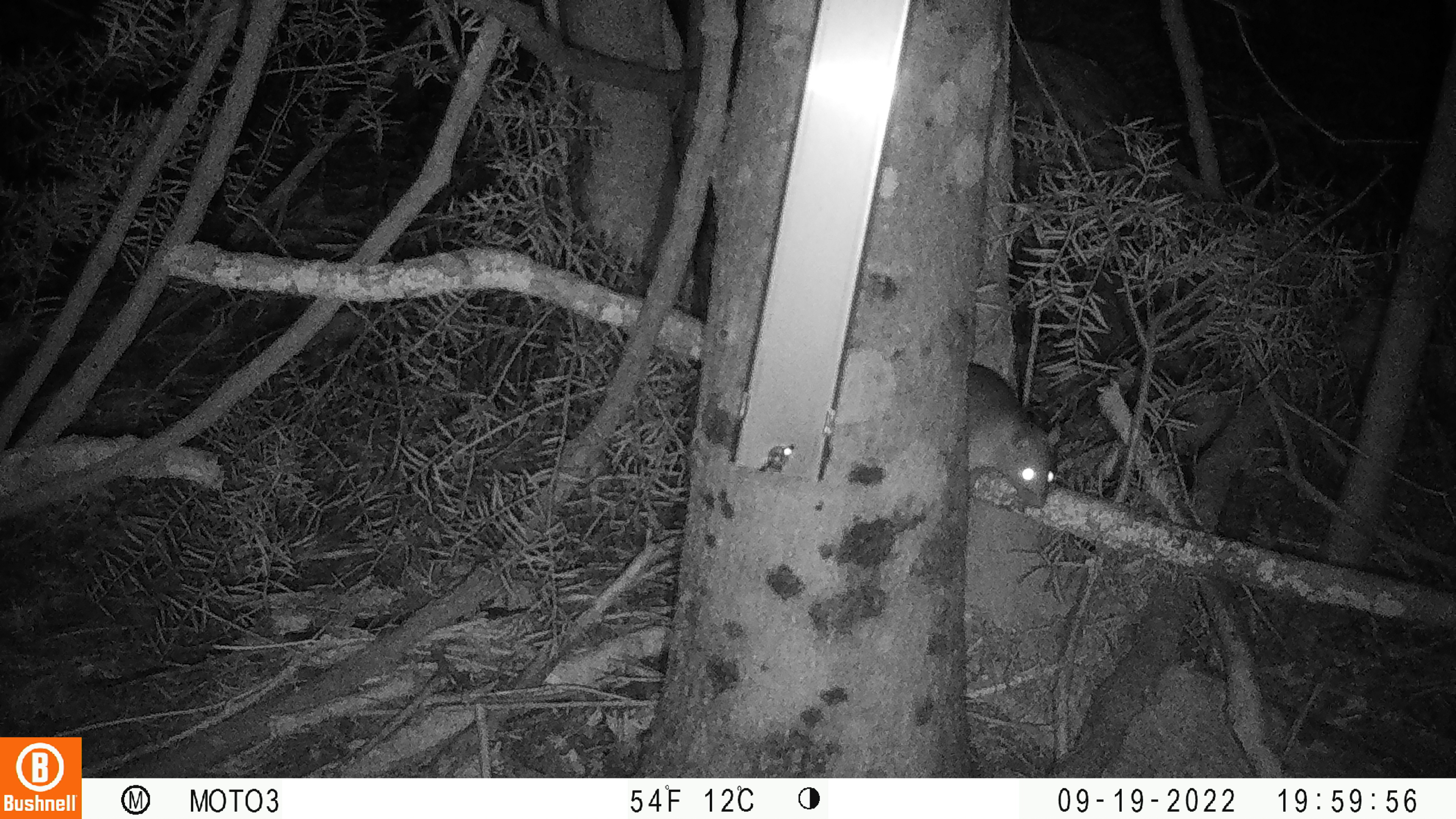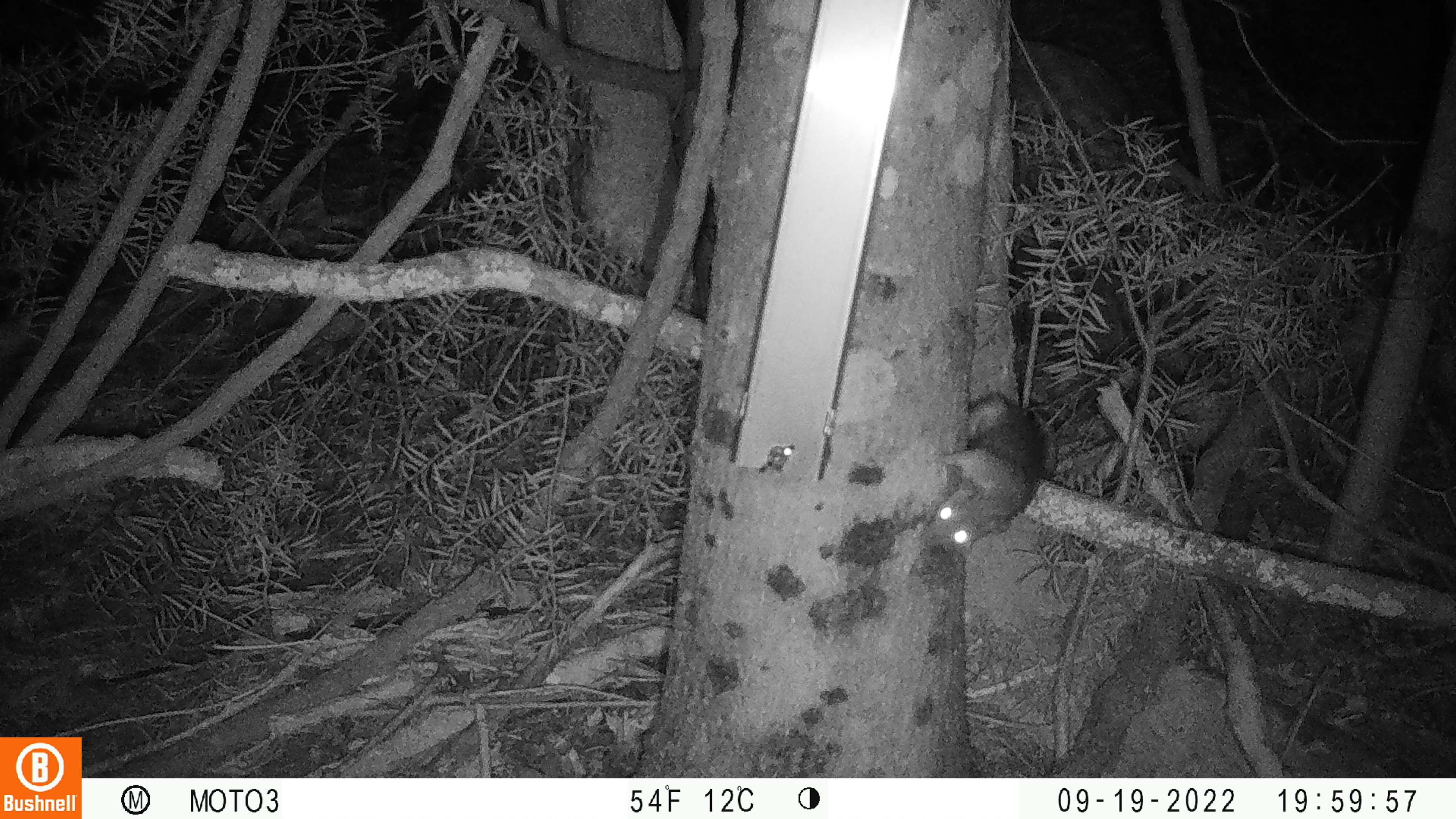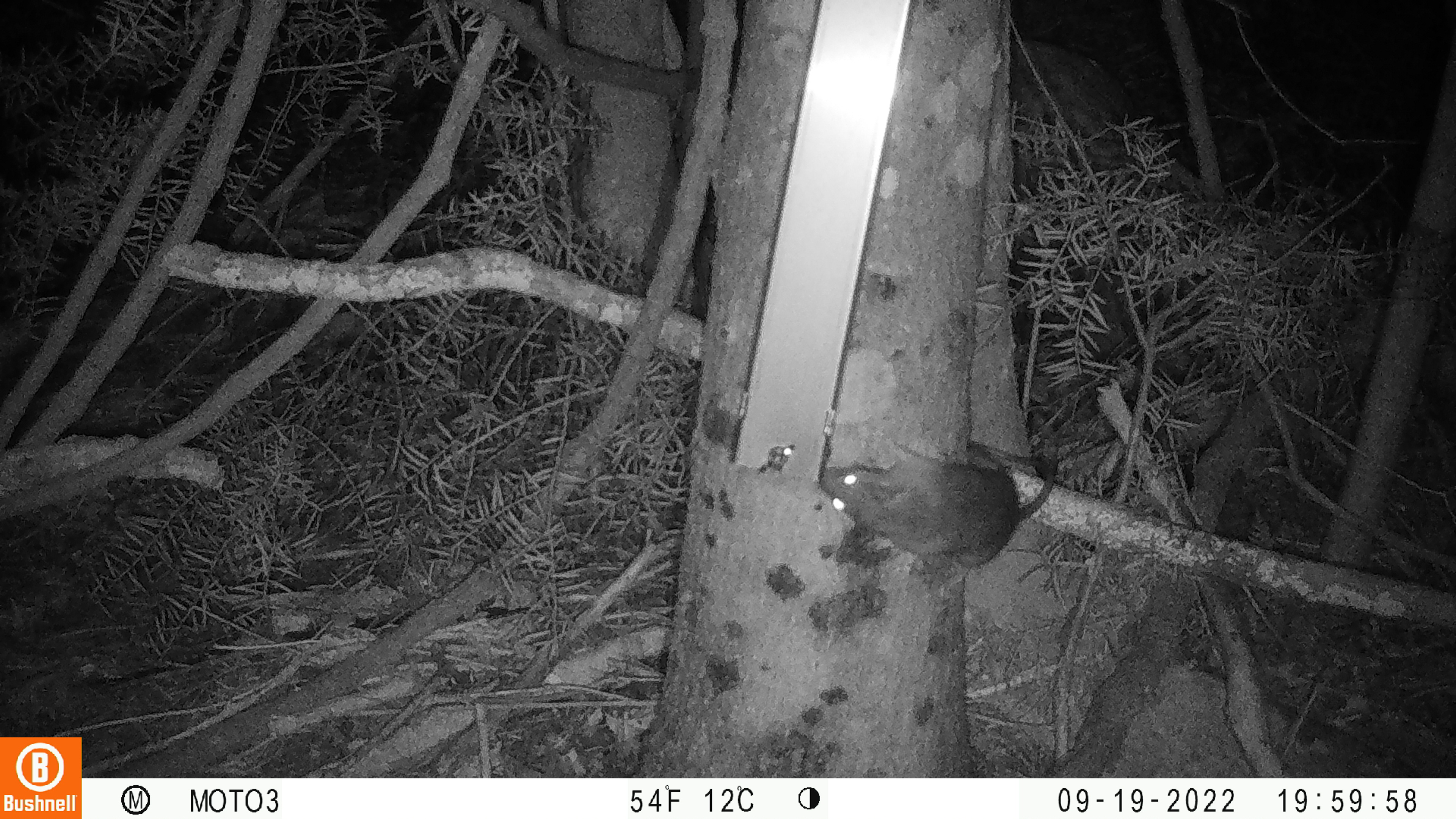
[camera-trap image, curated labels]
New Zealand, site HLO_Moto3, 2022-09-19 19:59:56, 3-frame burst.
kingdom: Animalia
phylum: Chordata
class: Mammalia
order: Rodentia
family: Muridae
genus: Rattus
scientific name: Rattus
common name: rat